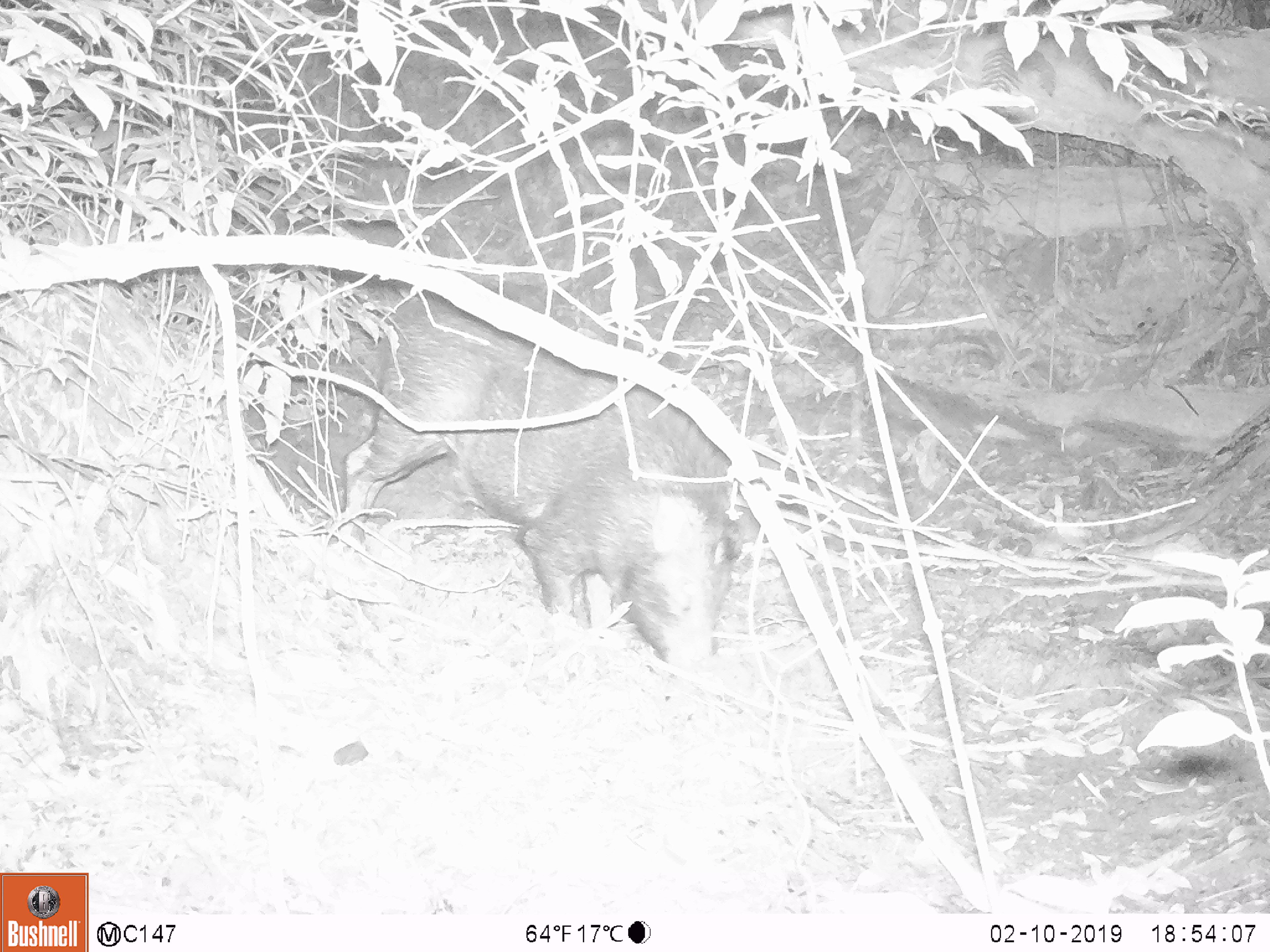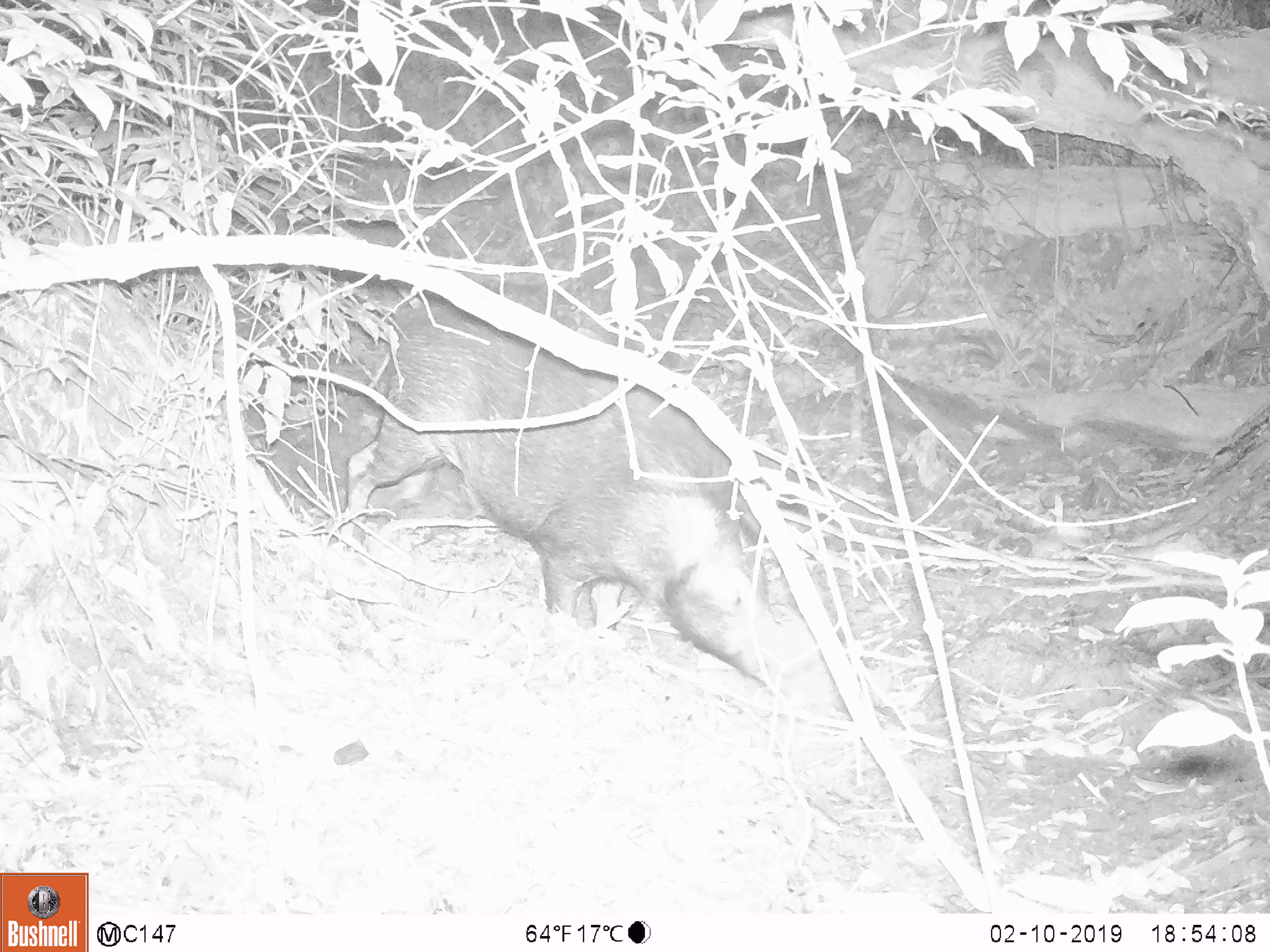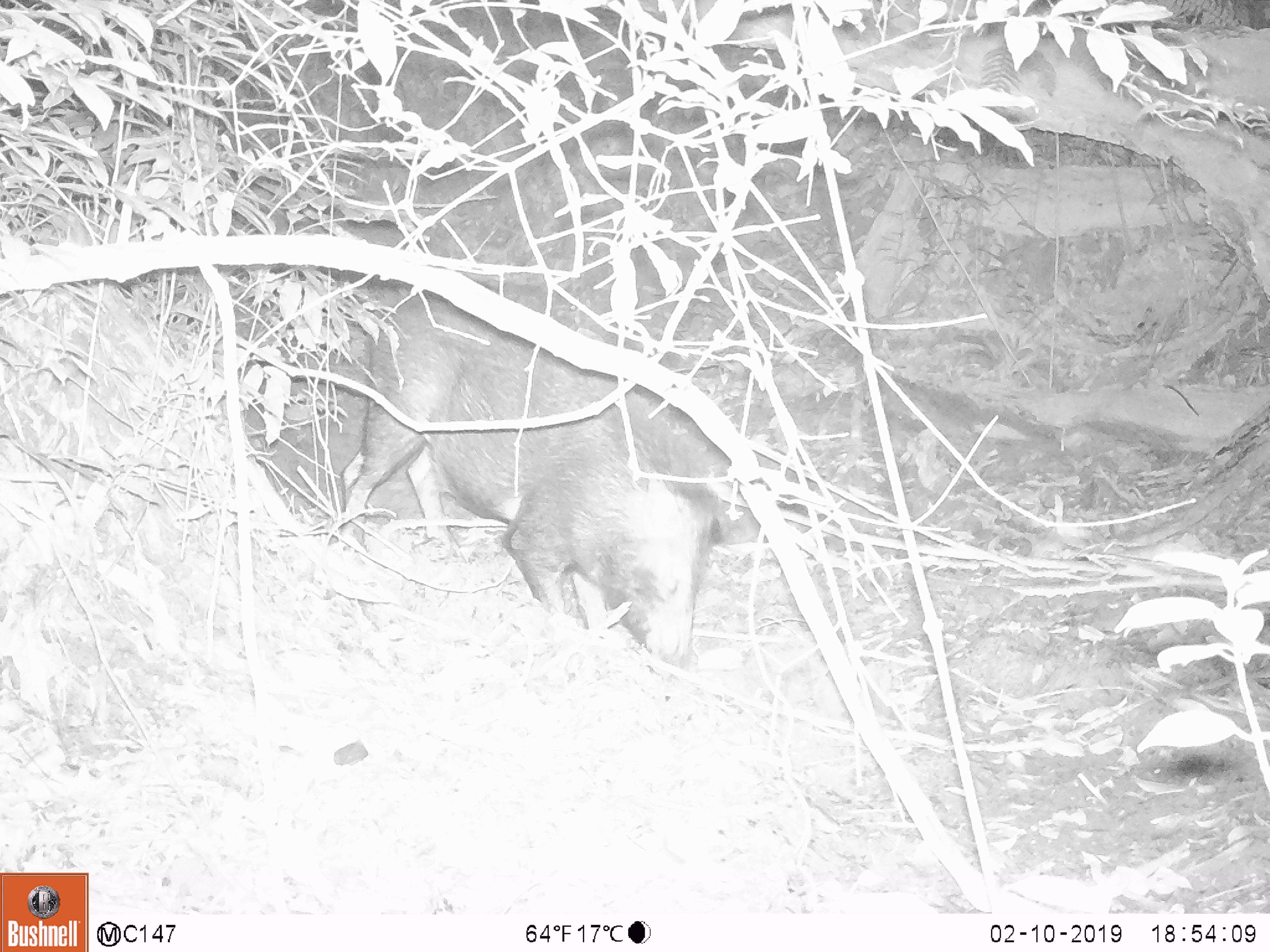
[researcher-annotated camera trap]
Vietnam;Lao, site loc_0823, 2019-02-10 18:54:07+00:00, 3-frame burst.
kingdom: Animalia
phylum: Chordata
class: Mammalia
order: Artiodactyla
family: Suidae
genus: Sus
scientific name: Sus scrofa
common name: eurasian wild pig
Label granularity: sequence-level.